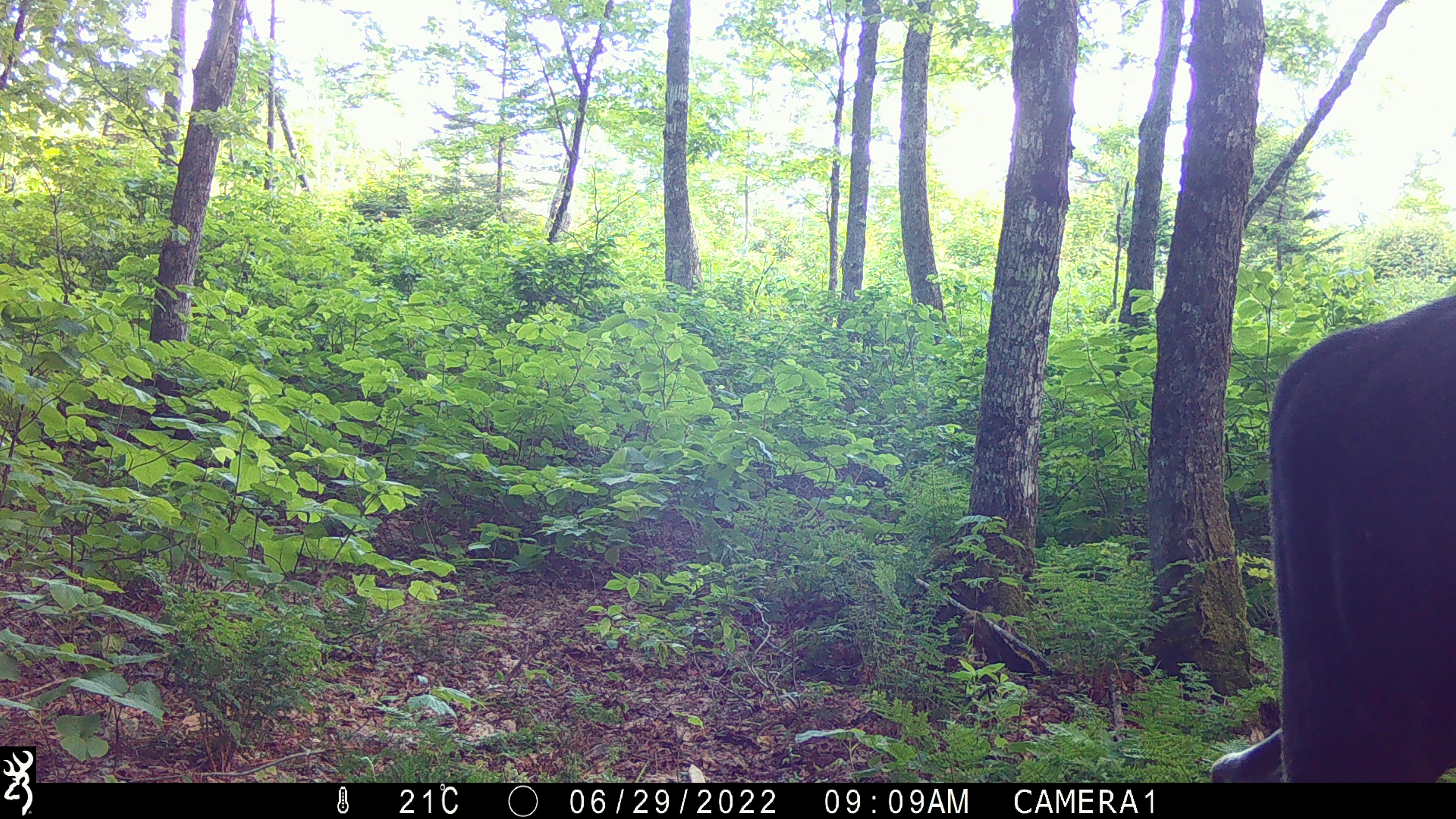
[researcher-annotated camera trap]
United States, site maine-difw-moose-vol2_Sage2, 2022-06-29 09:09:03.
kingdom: Animalia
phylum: Chordata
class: Mammalia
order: Artiodactyla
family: Cervidae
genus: Alces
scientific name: Alces alces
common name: moose